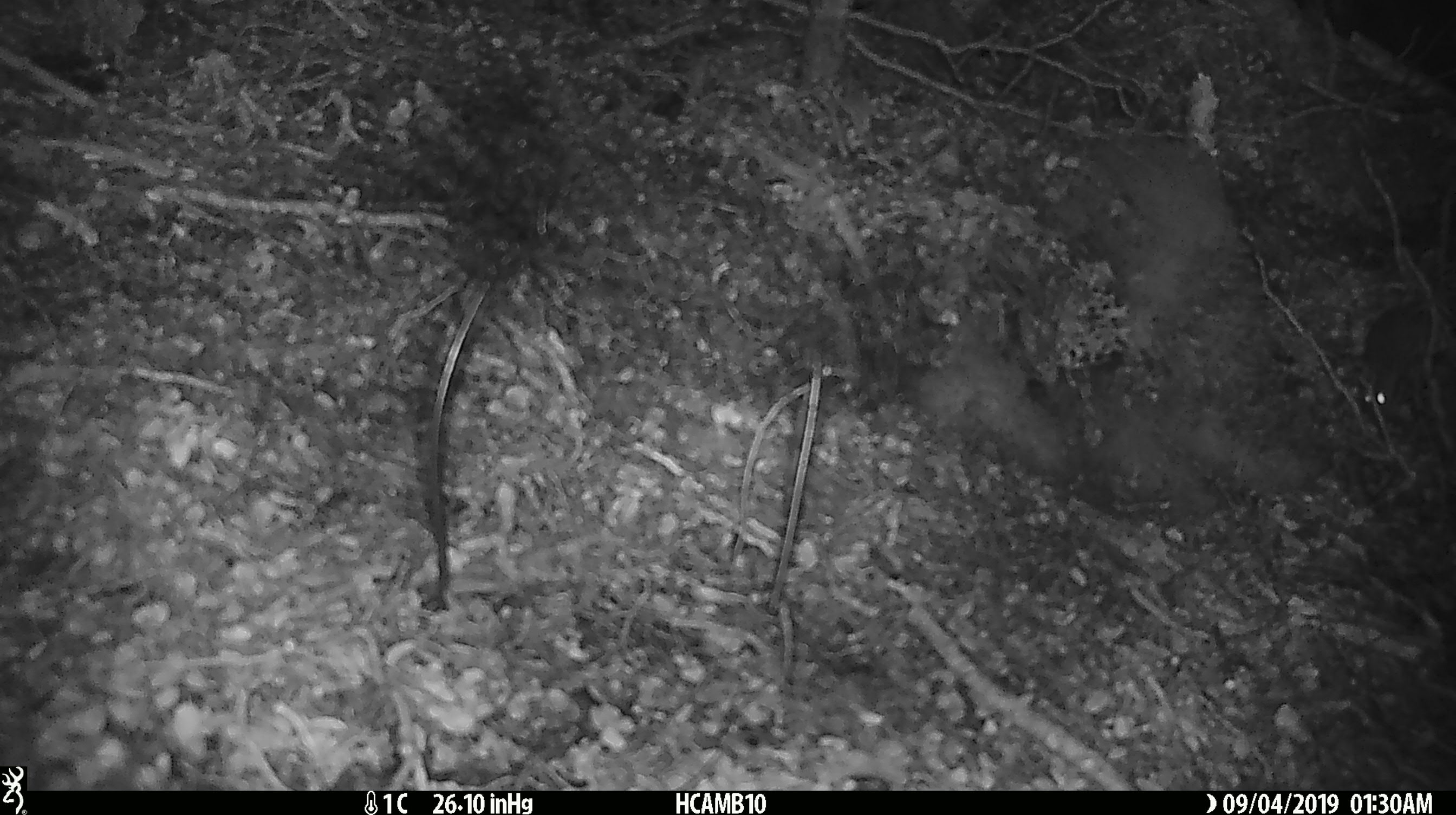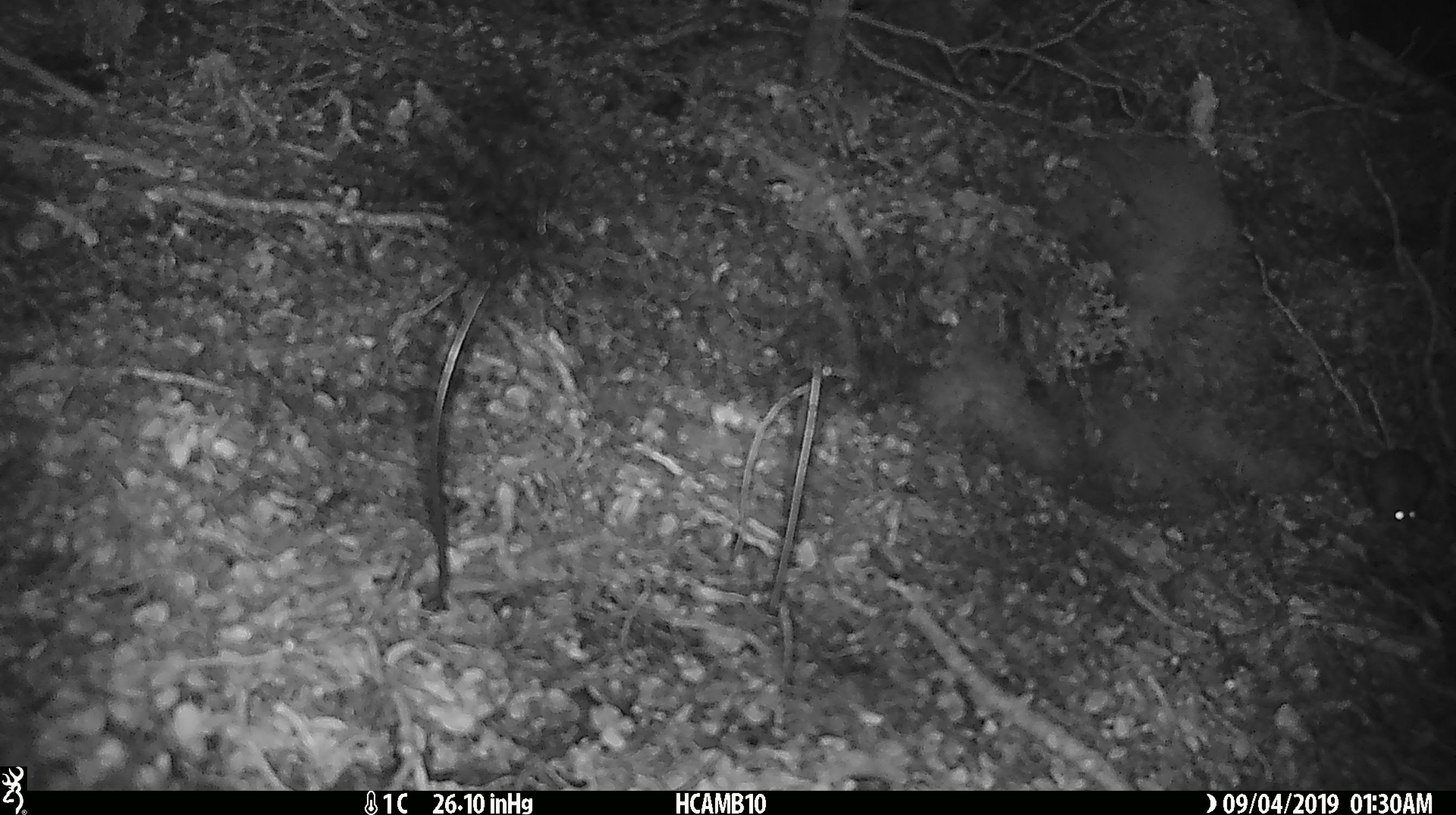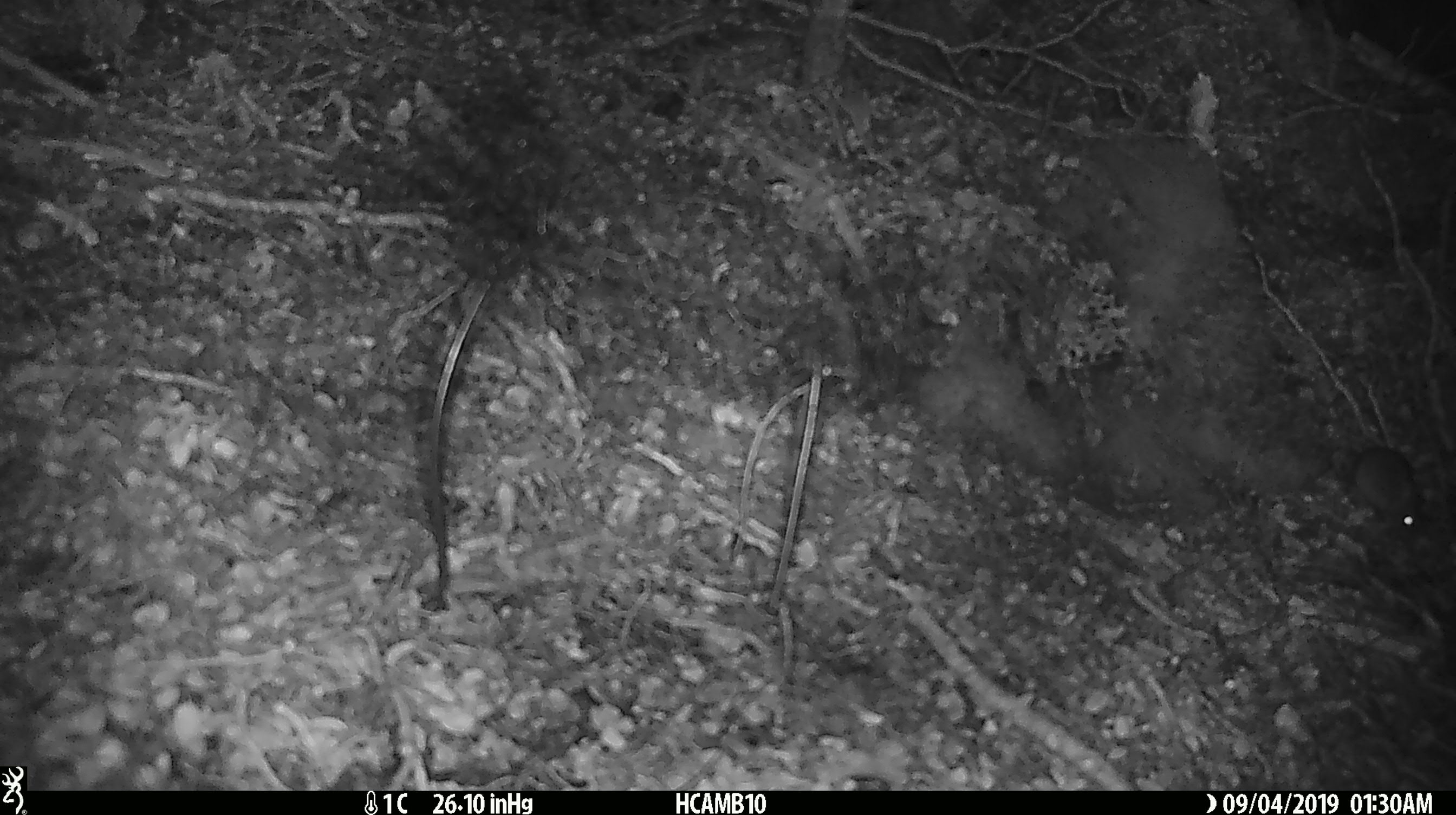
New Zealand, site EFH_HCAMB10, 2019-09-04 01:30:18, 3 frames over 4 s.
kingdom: Animalia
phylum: Chordata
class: Mammalia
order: Rodentia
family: Muridae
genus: Mus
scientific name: Mus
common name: mouse